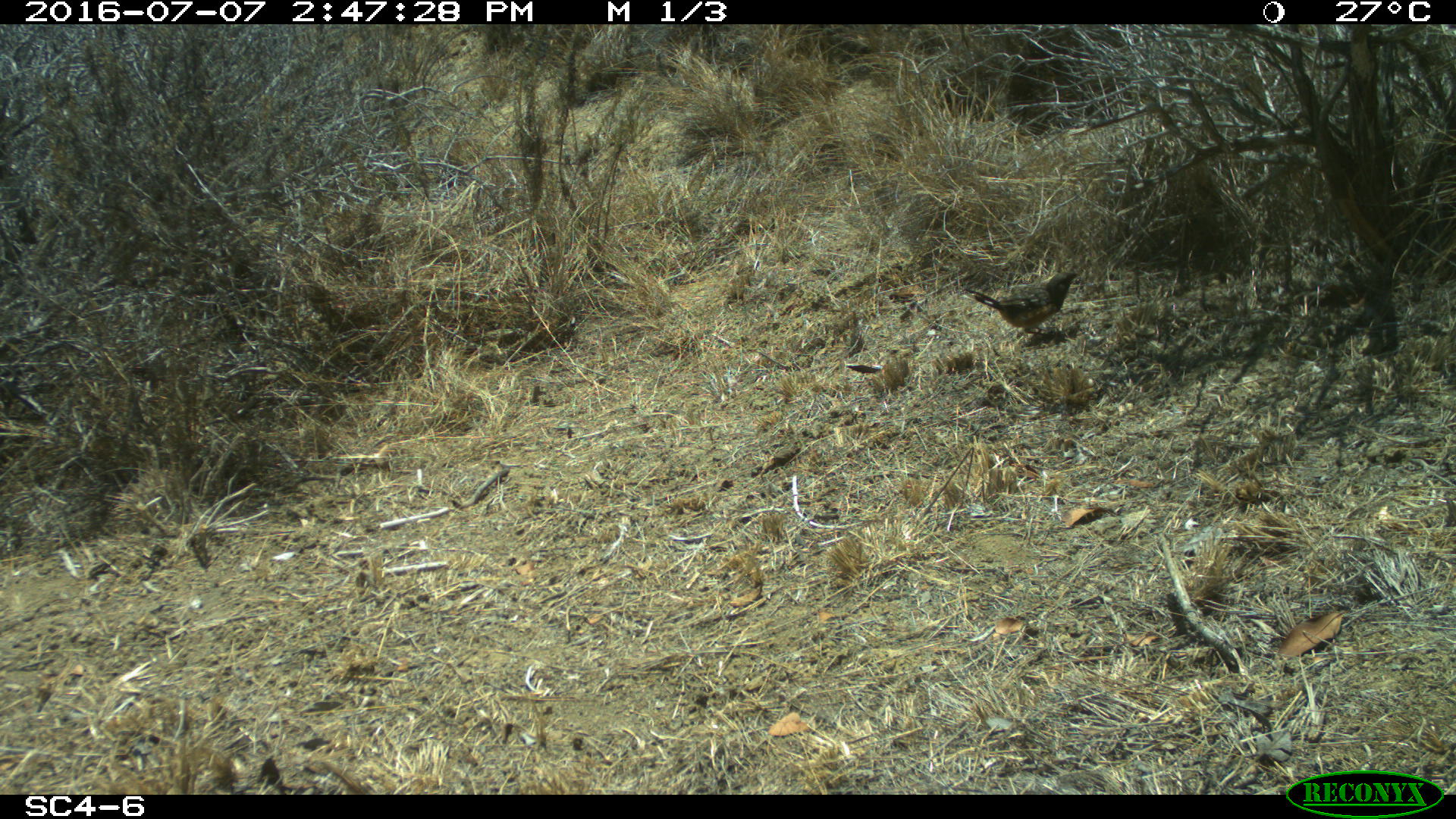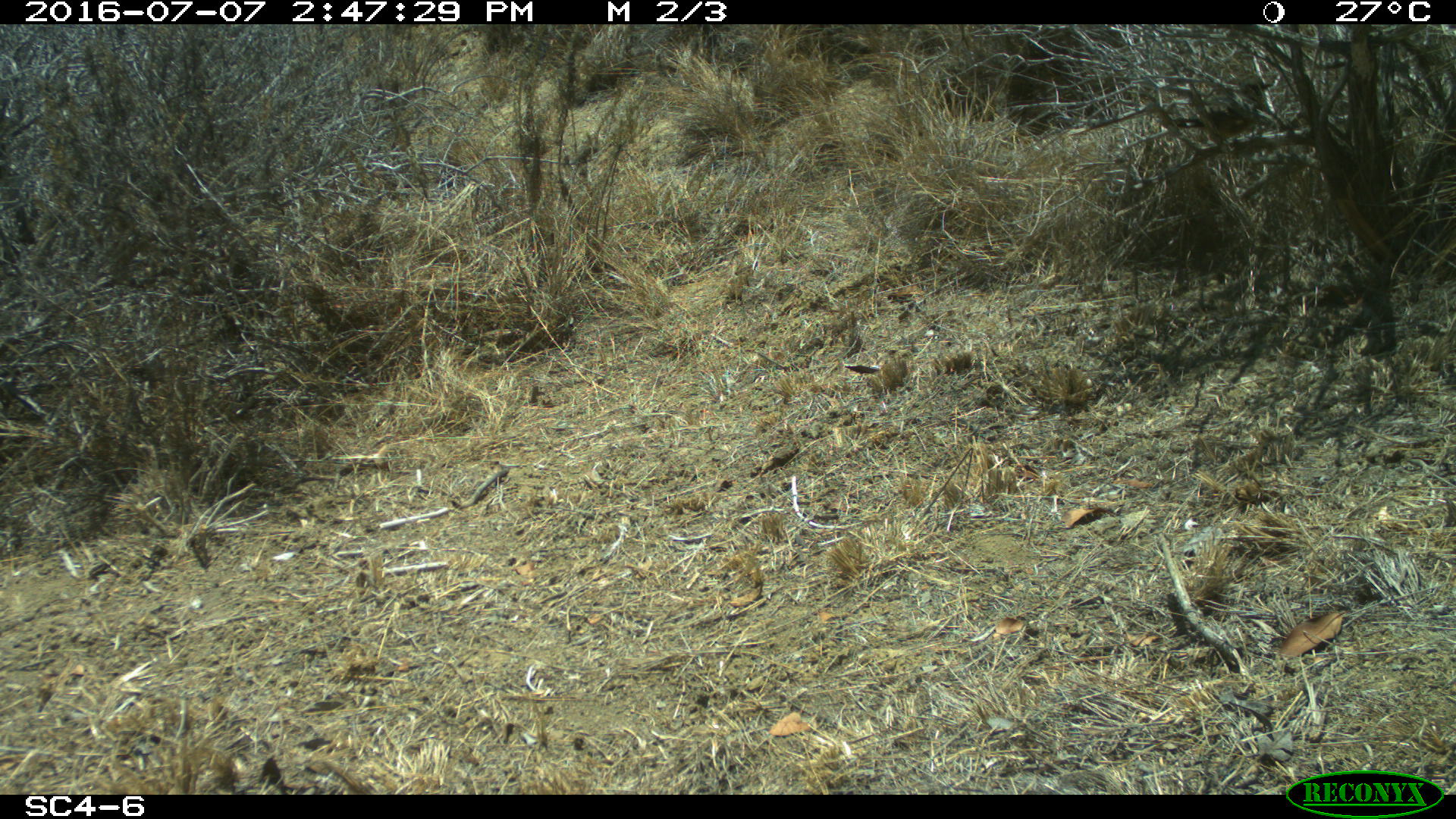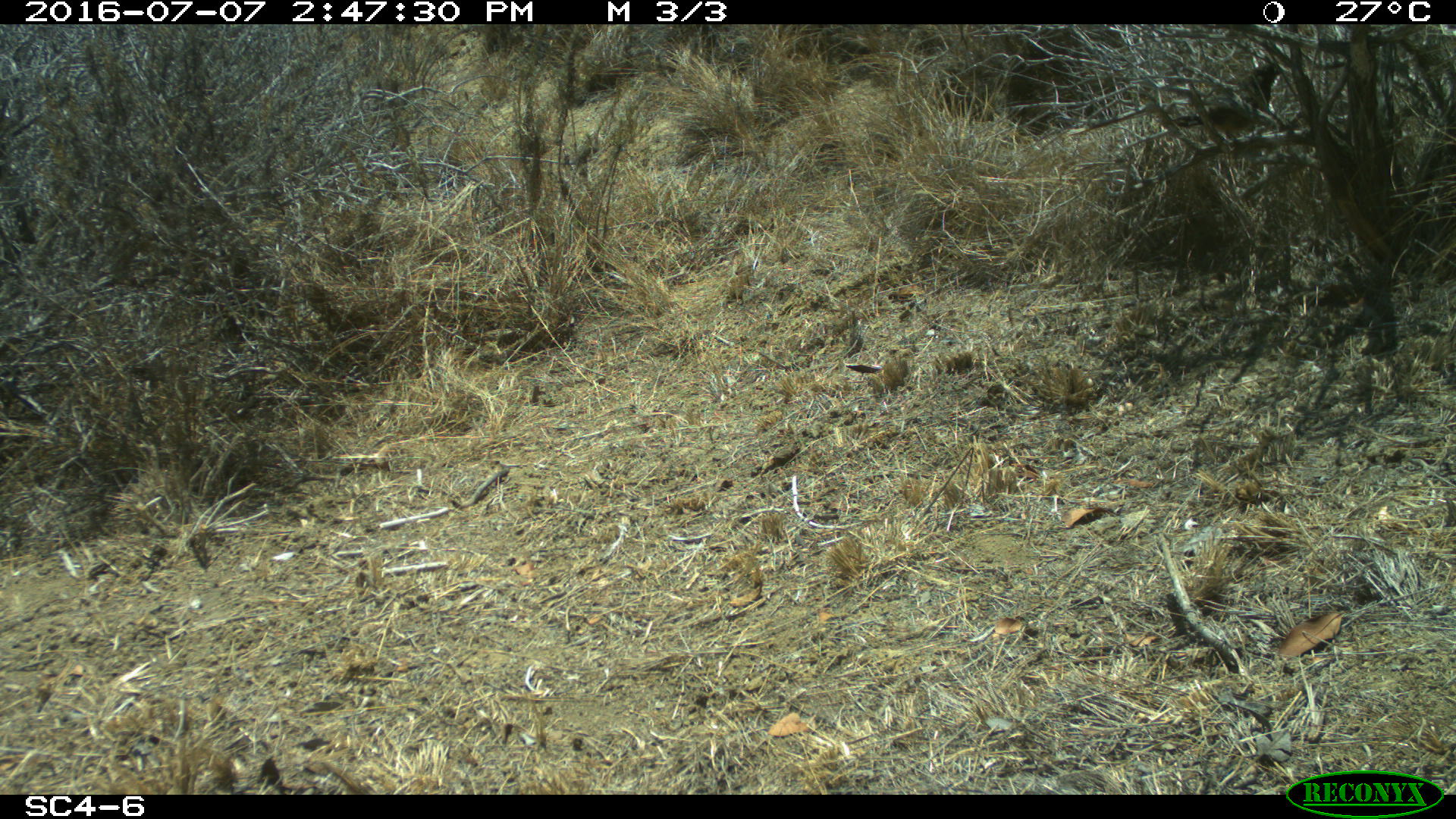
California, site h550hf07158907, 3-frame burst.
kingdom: Animalia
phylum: Chordata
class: Aves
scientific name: Aves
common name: bird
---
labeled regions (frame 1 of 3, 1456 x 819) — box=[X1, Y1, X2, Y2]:
bird: box=[965, 270, 1079, 338]